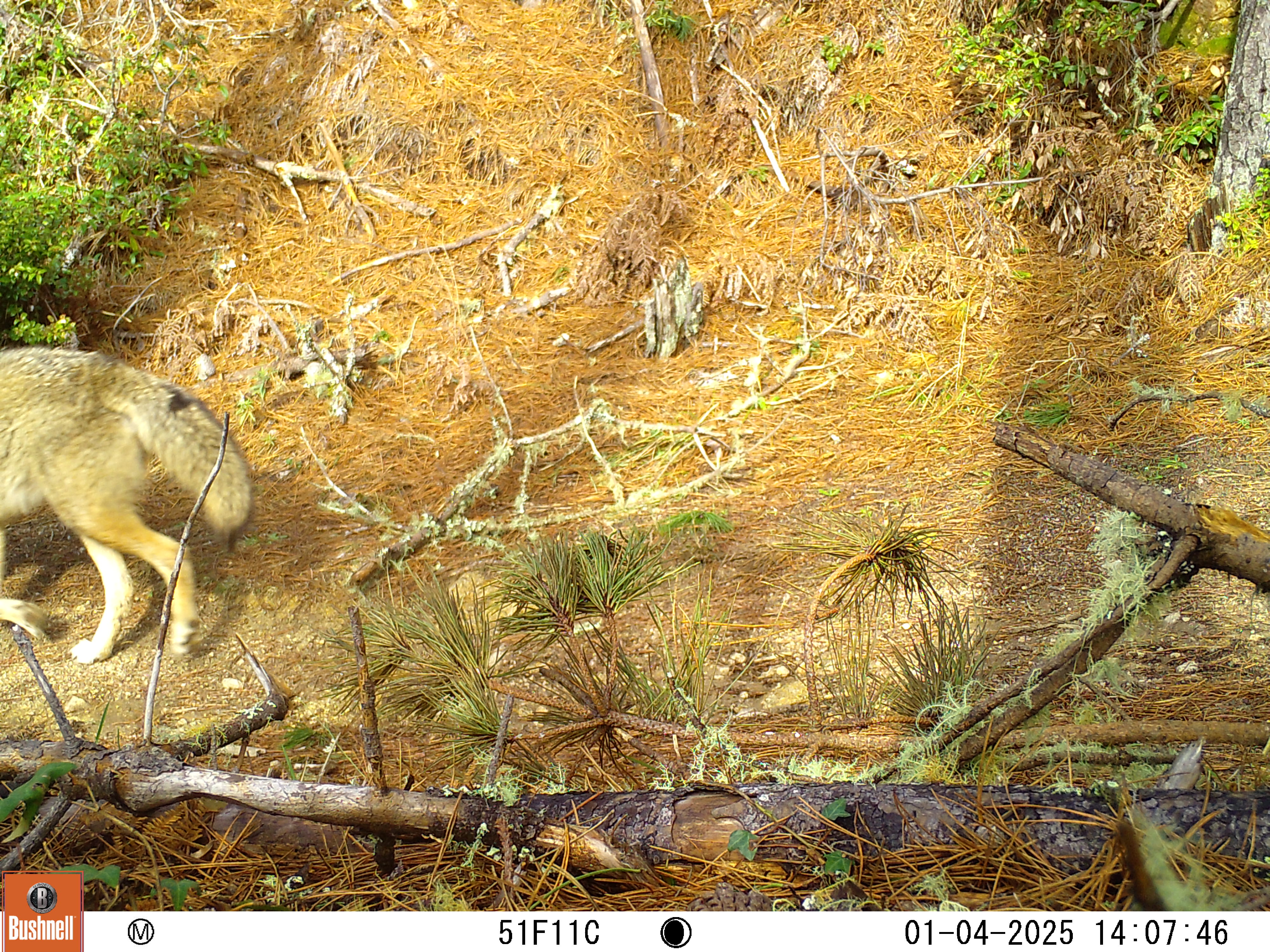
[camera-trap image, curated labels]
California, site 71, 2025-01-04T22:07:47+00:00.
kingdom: Animalia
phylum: Chordata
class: Mammalia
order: Carnivora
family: Canidae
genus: Canis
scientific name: Canis latrans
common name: coyote